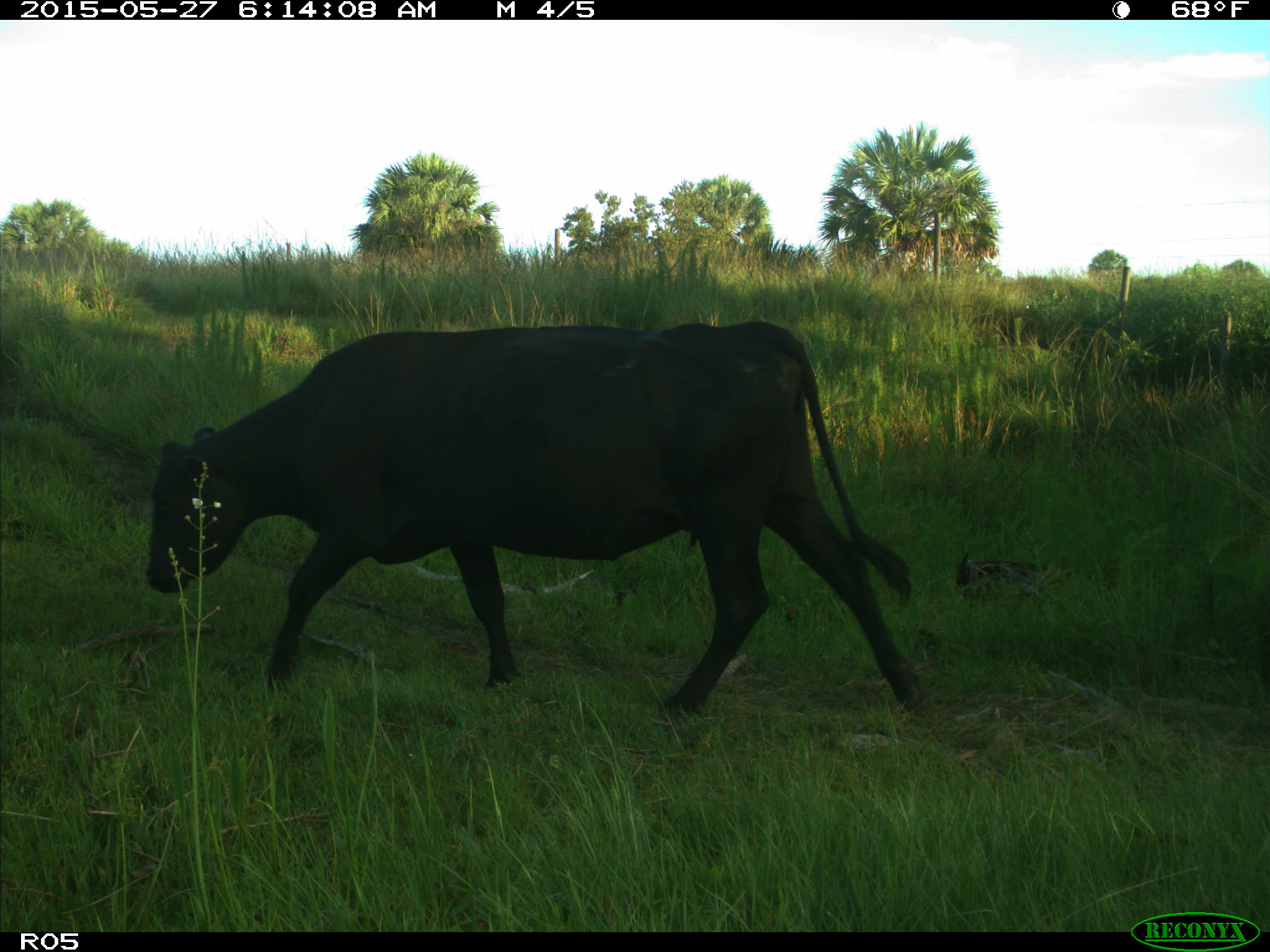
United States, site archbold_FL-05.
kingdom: Animalia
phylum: Chordata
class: Mammalia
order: Artiodactyla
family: Bovidae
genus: Bos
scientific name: Bos taurus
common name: domestic cow